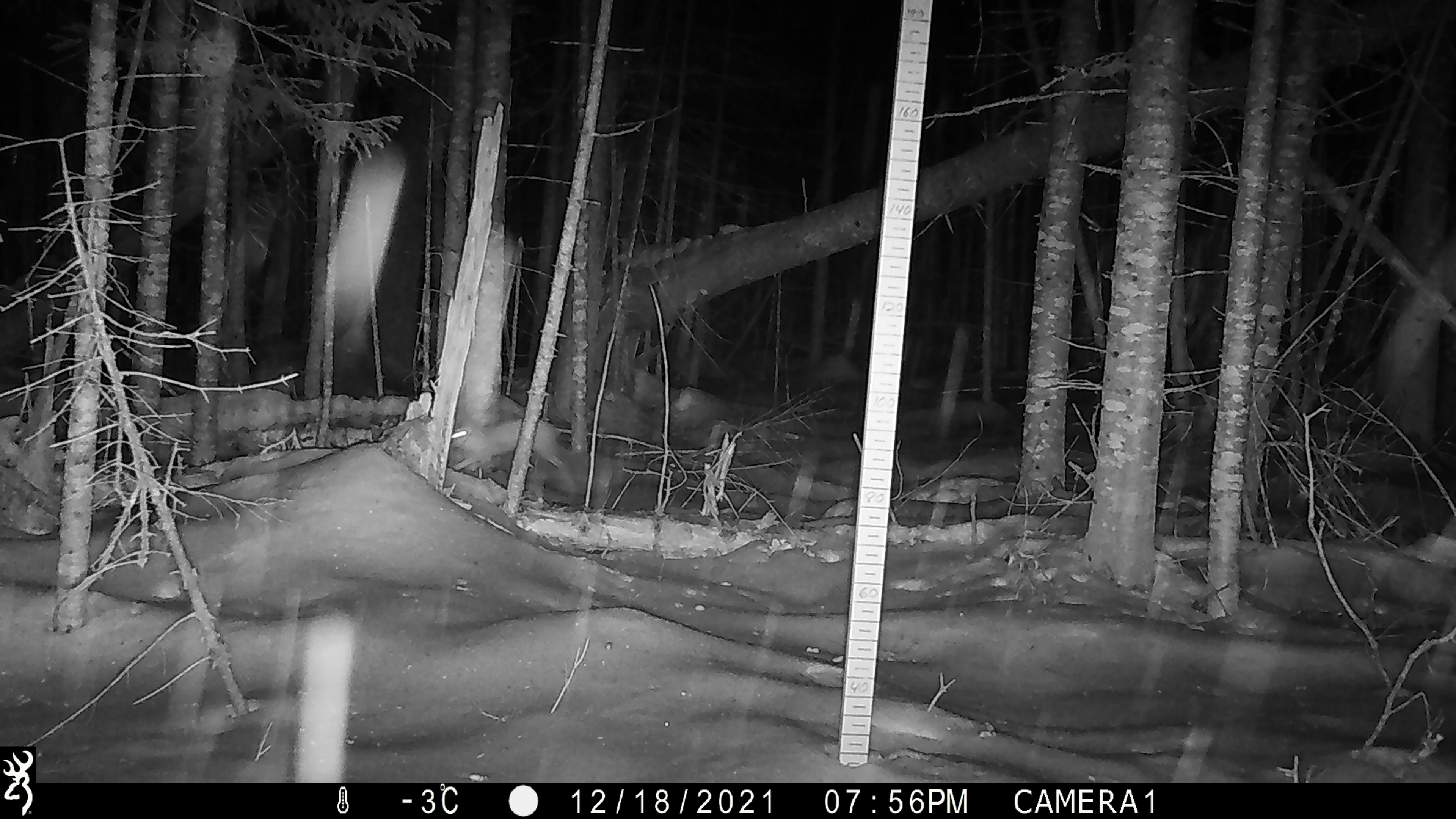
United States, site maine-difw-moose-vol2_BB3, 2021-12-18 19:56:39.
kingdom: Animalia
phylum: Chordata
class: Mammalia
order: Lagomorpha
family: Leporidae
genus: Lepus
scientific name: Lepus americanus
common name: snowshoe hare